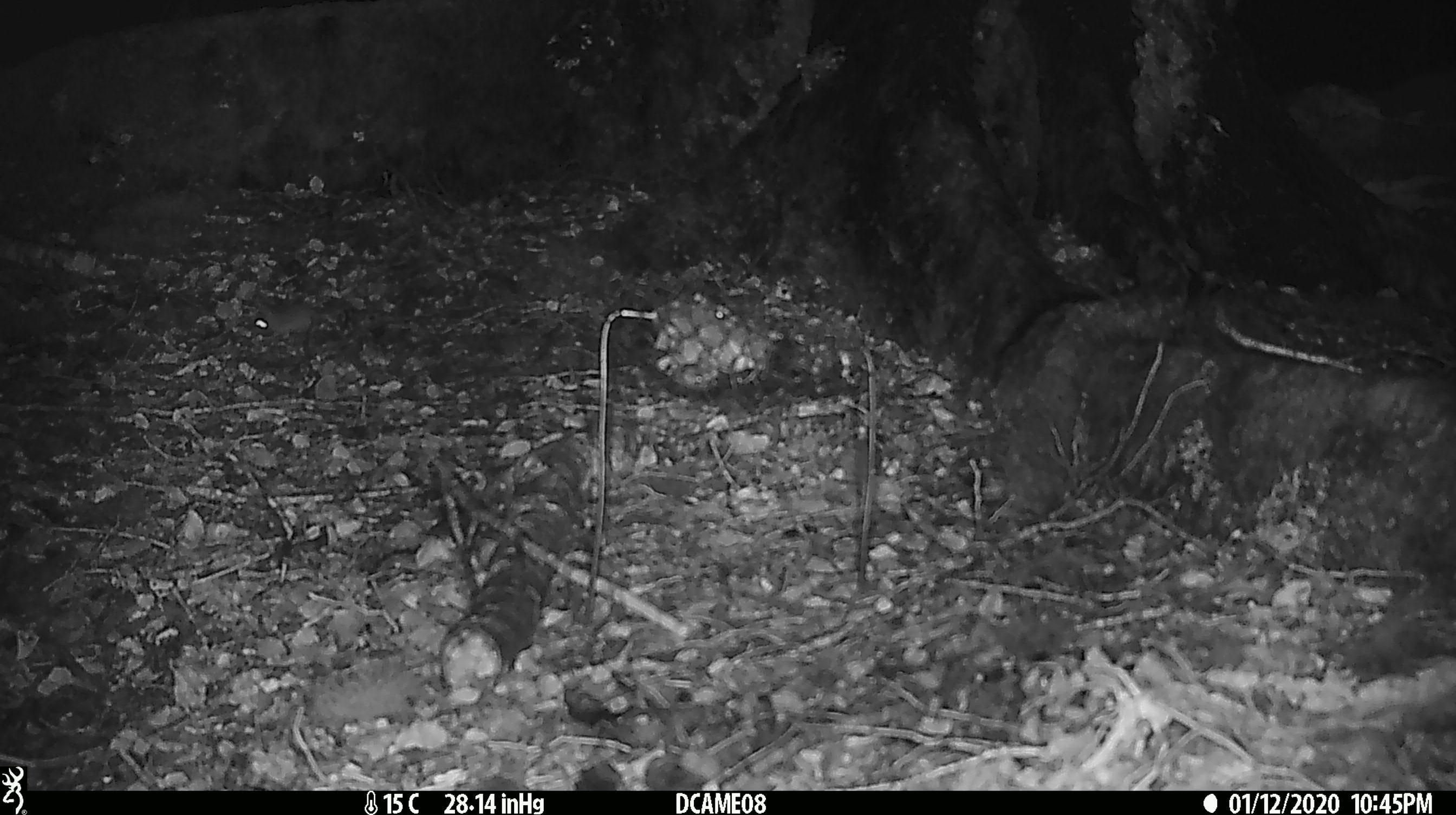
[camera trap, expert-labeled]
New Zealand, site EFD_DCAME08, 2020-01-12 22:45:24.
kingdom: Animalia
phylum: Chordata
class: Mammalia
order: Rodentia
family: Muridae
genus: Mus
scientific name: Mus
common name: mouse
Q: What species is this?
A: Mouse (Mus).